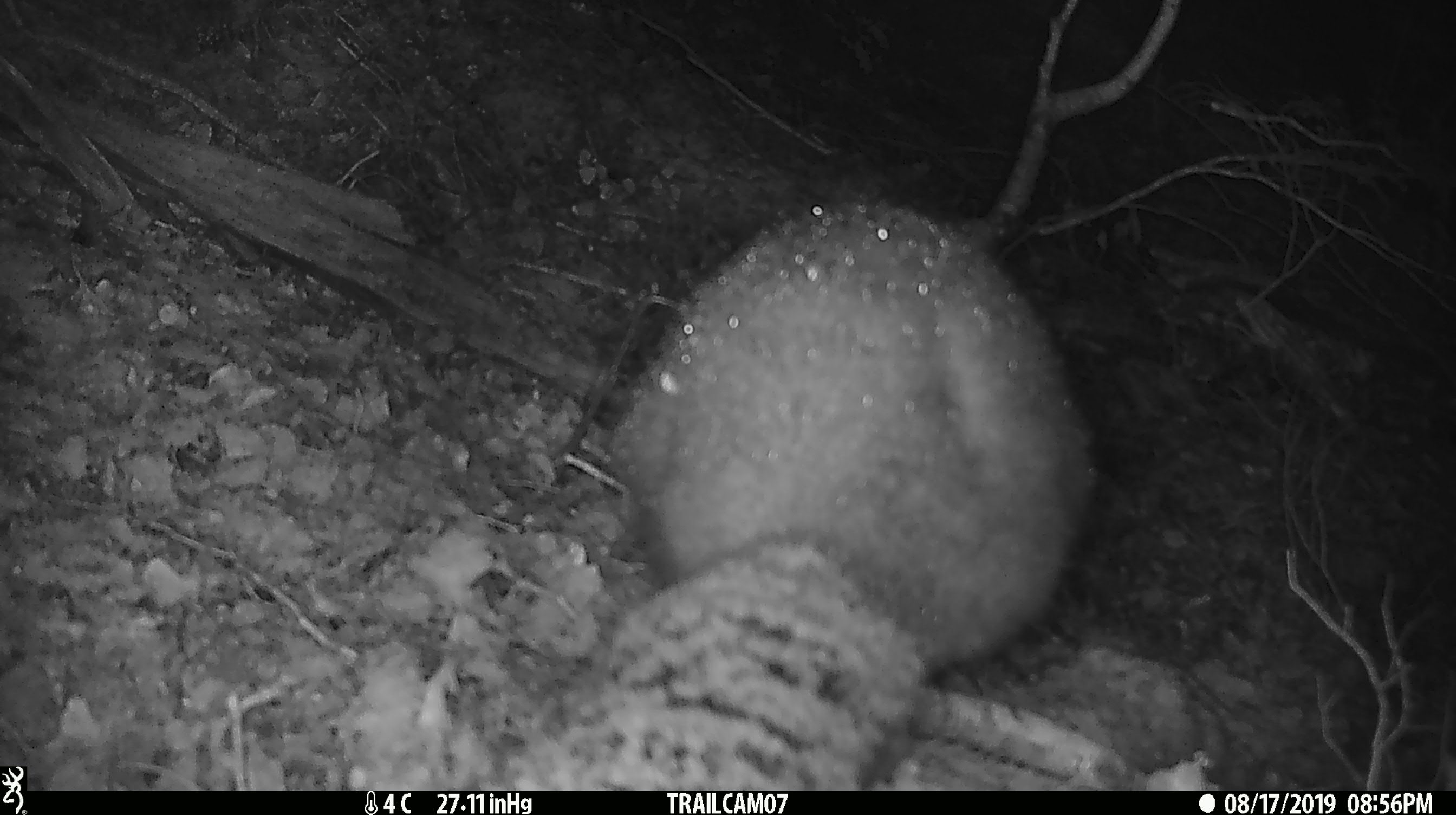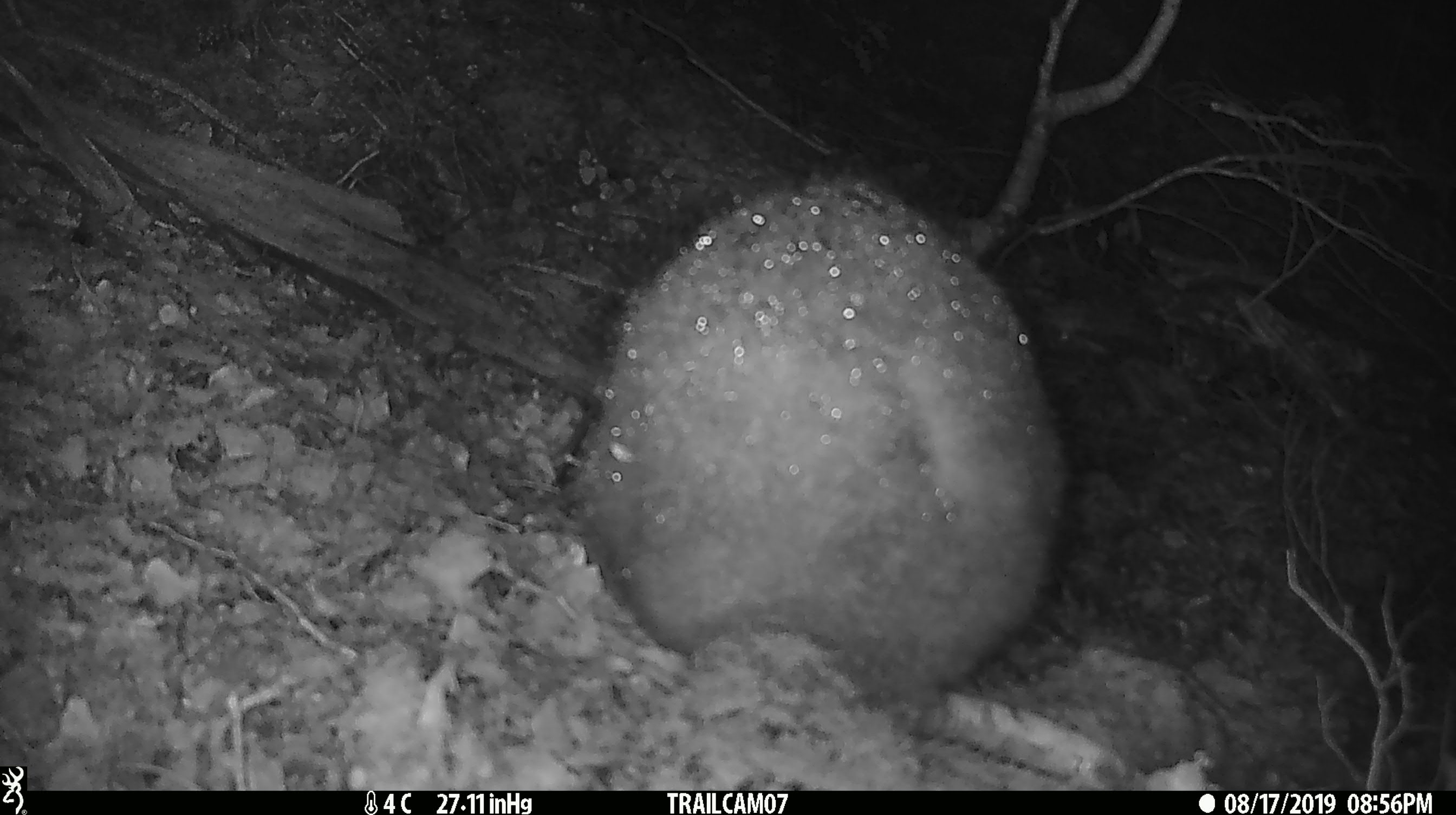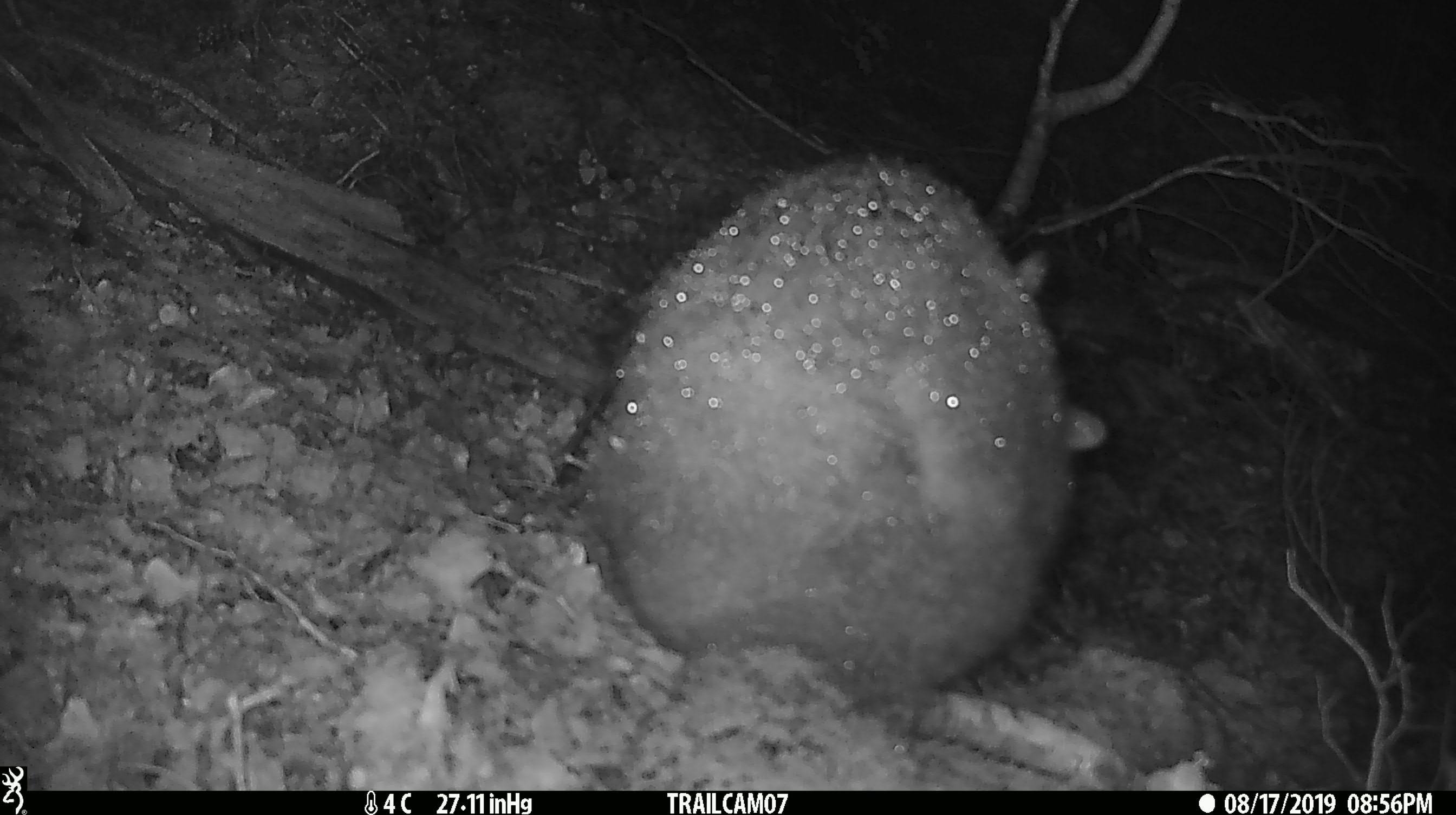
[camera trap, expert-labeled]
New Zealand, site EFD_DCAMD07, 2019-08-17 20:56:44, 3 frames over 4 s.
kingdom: Animalia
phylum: Chordata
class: Mammalia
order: Diprotodontia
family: Phalangeridae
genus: Trichosurus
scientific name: Trichosurus vulpecula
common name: common brushtail possum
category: possum